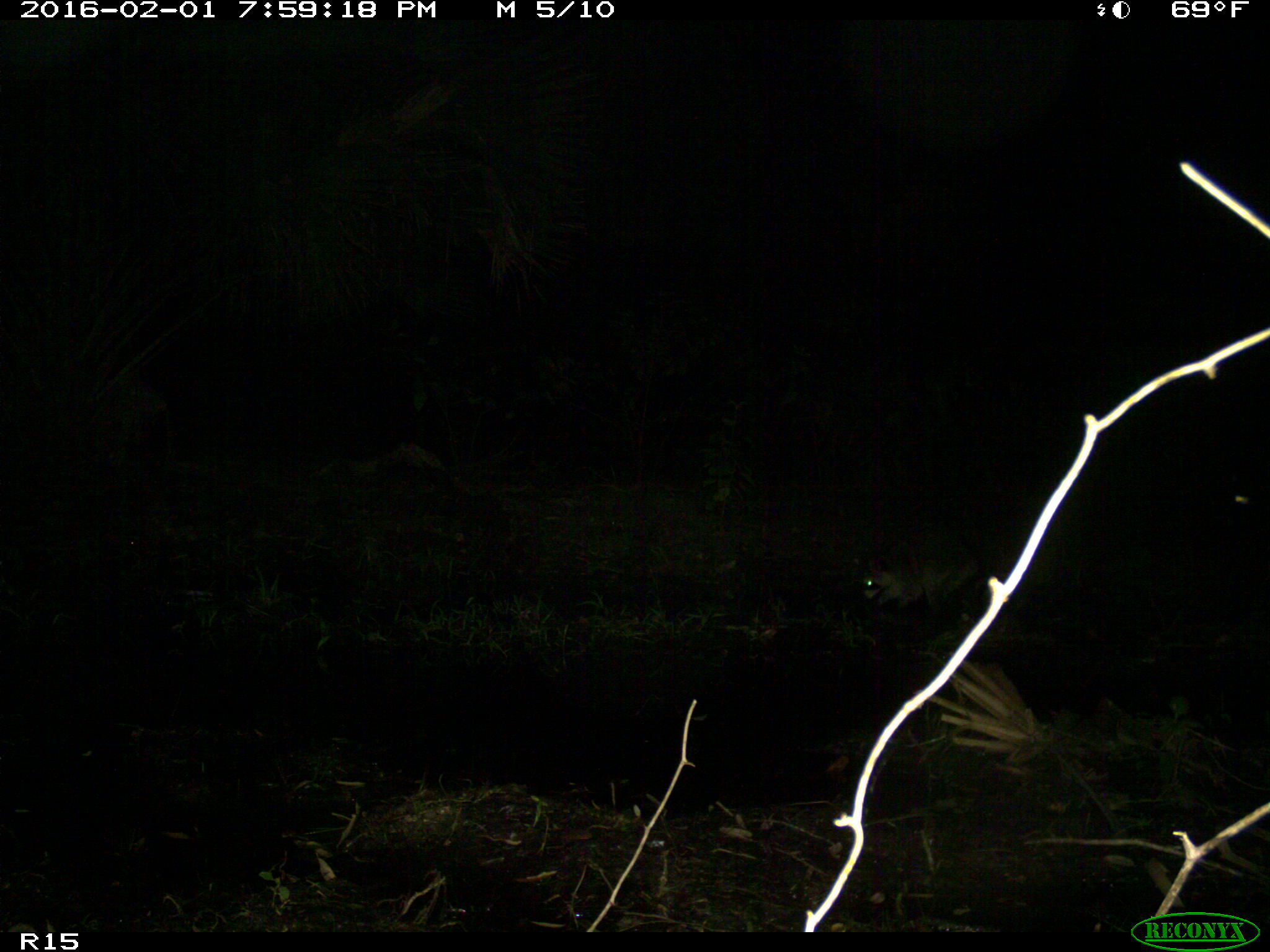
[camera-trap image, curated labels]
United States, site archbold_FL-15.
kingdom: Animalia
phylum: Chordata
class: Mammalia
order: Carnivora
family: Procyonidae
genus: Procyon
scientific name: Procyon lotor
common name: common raccoon